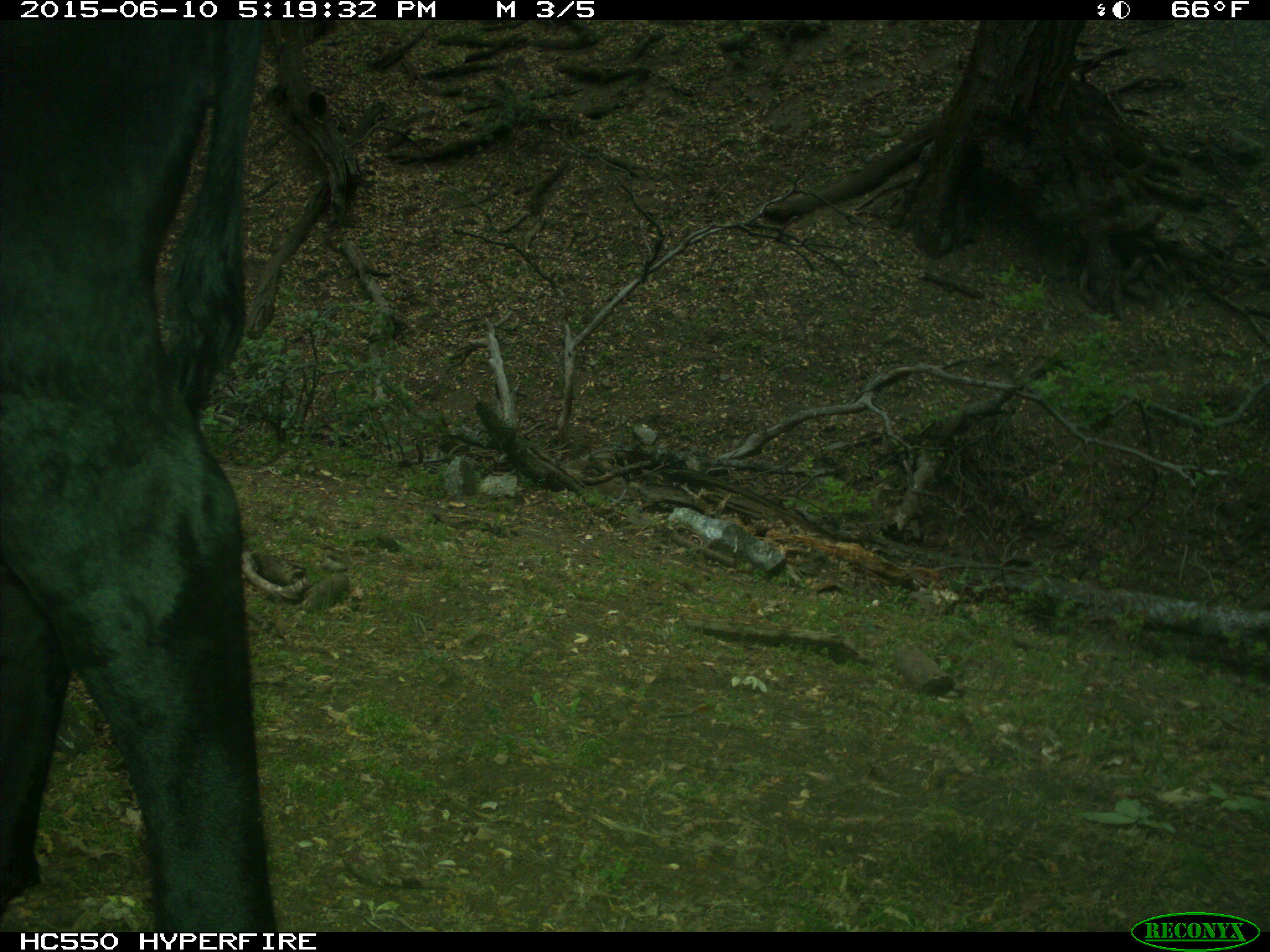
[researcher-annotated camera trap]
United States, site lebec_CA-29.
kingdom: Animalia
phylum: Chordata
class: Mammalia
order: Artiodactyla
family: Bovidae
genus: Bos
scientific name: Bos taurus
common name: domestic cow